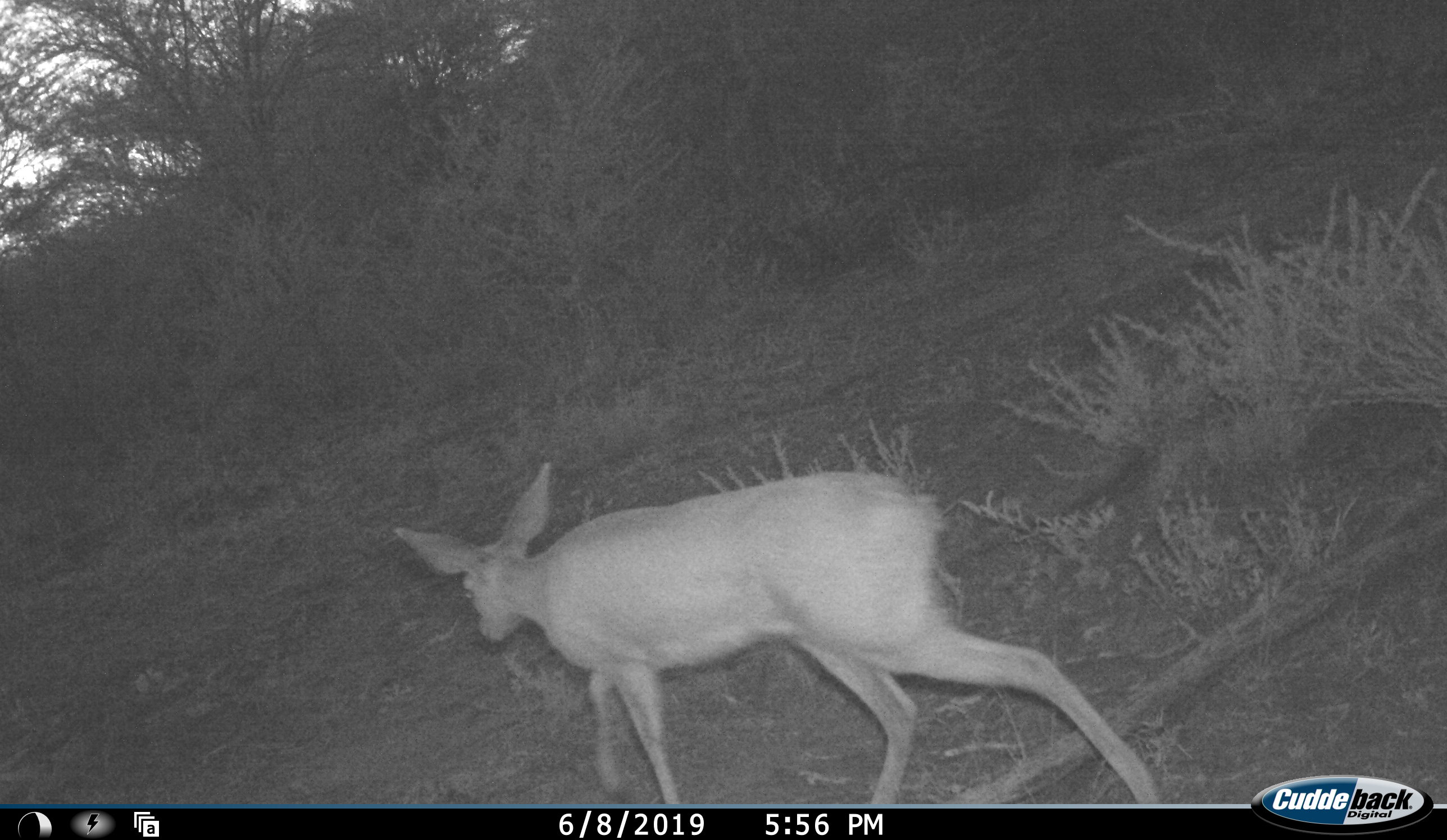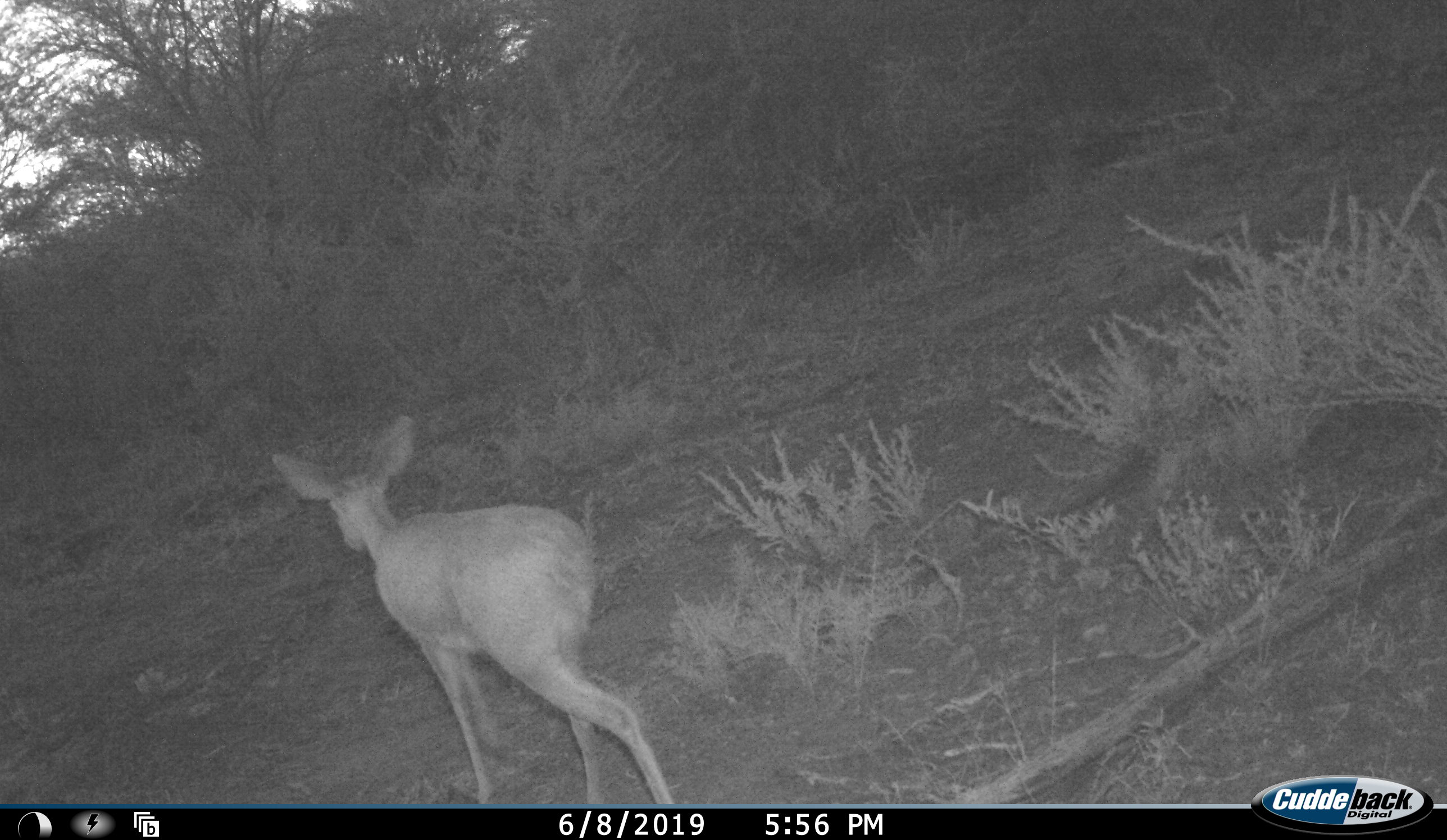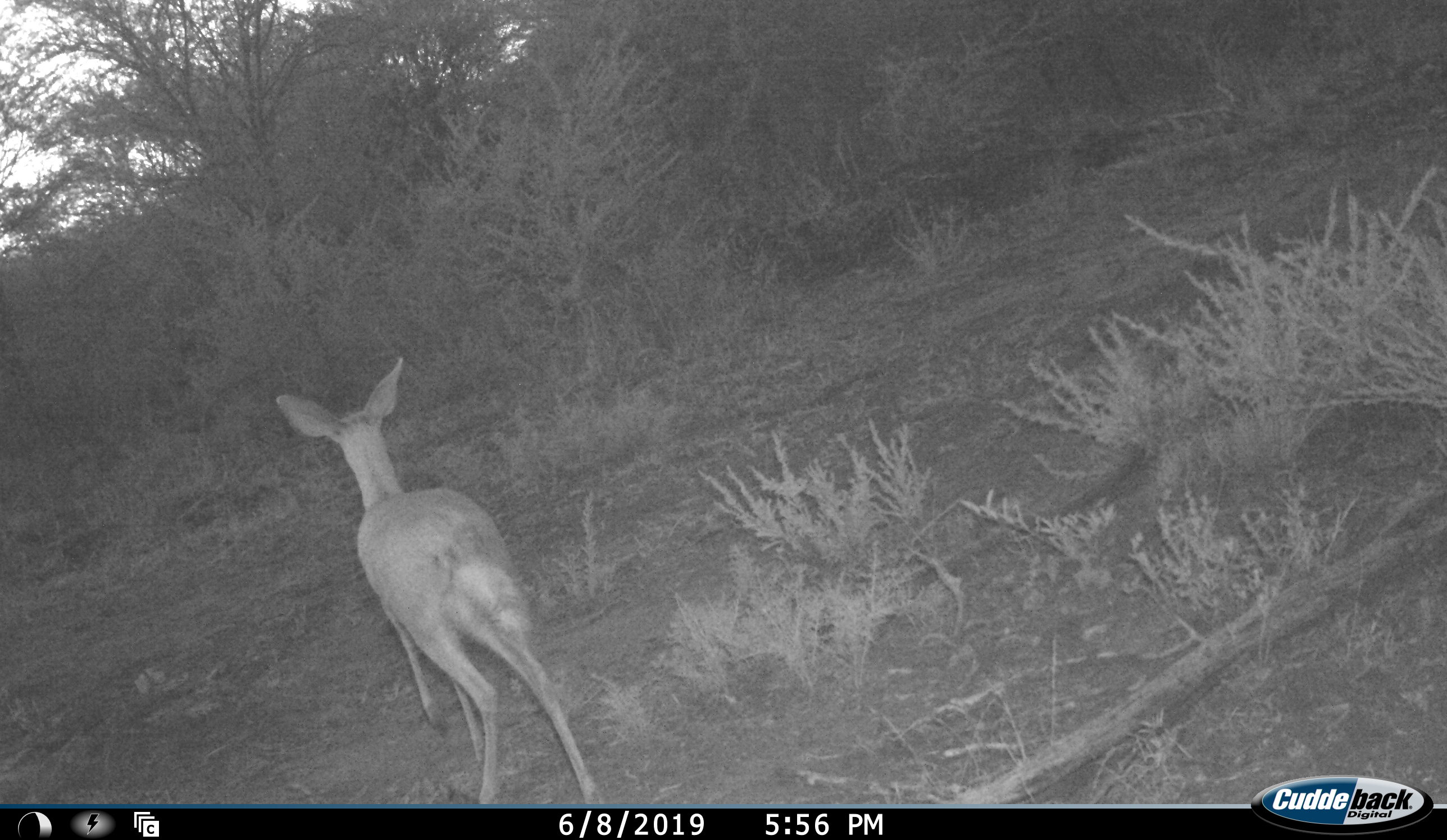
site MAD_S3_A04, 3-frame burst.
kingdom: Animalia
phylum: Chordata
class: Mammalia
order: Artiodactyla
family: Bovidae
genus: Raphicerus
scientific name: Raphicerus campestris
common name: steenbok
Steenbok (Raphicerus campestris), count 1. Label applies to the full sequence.